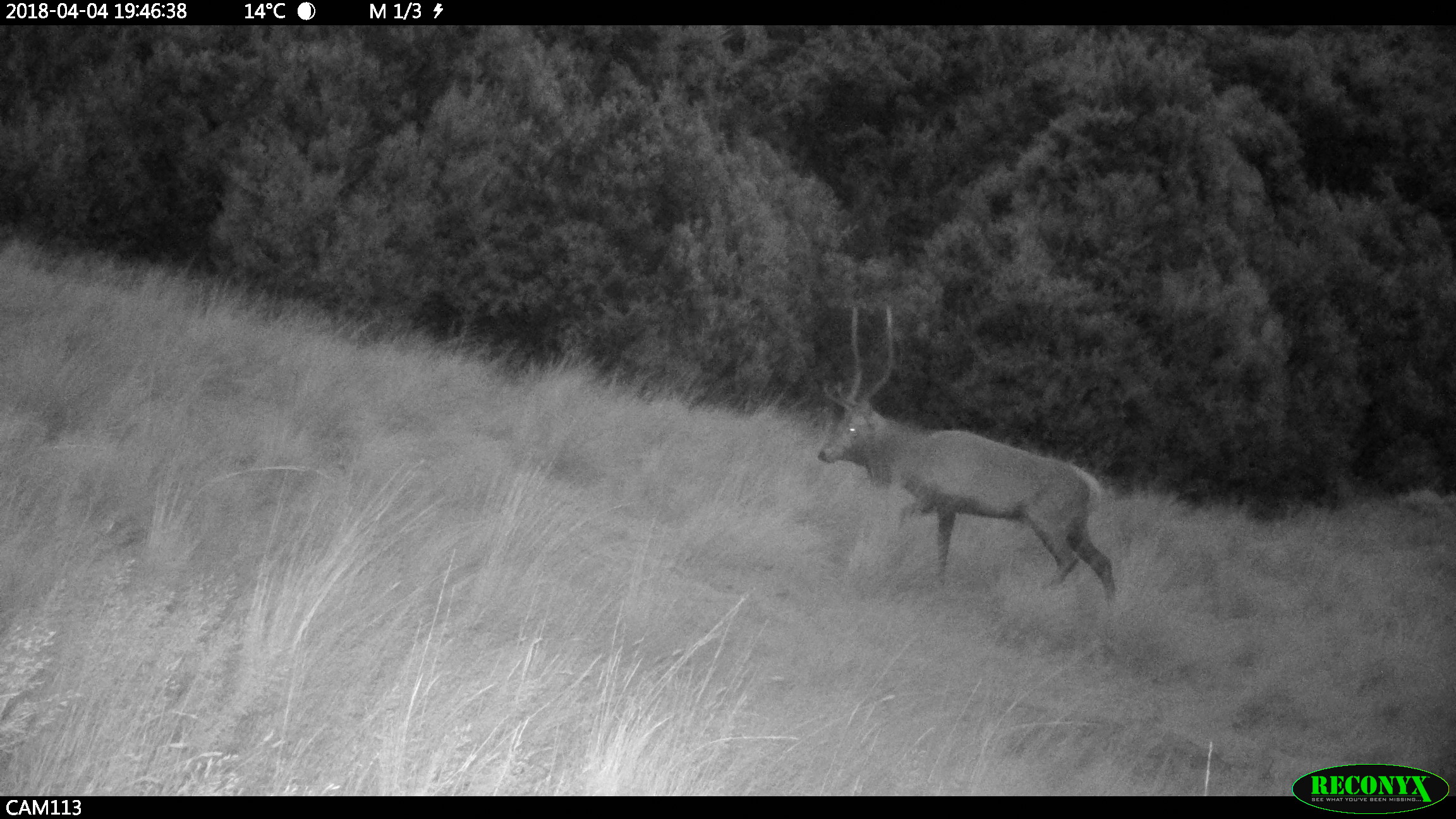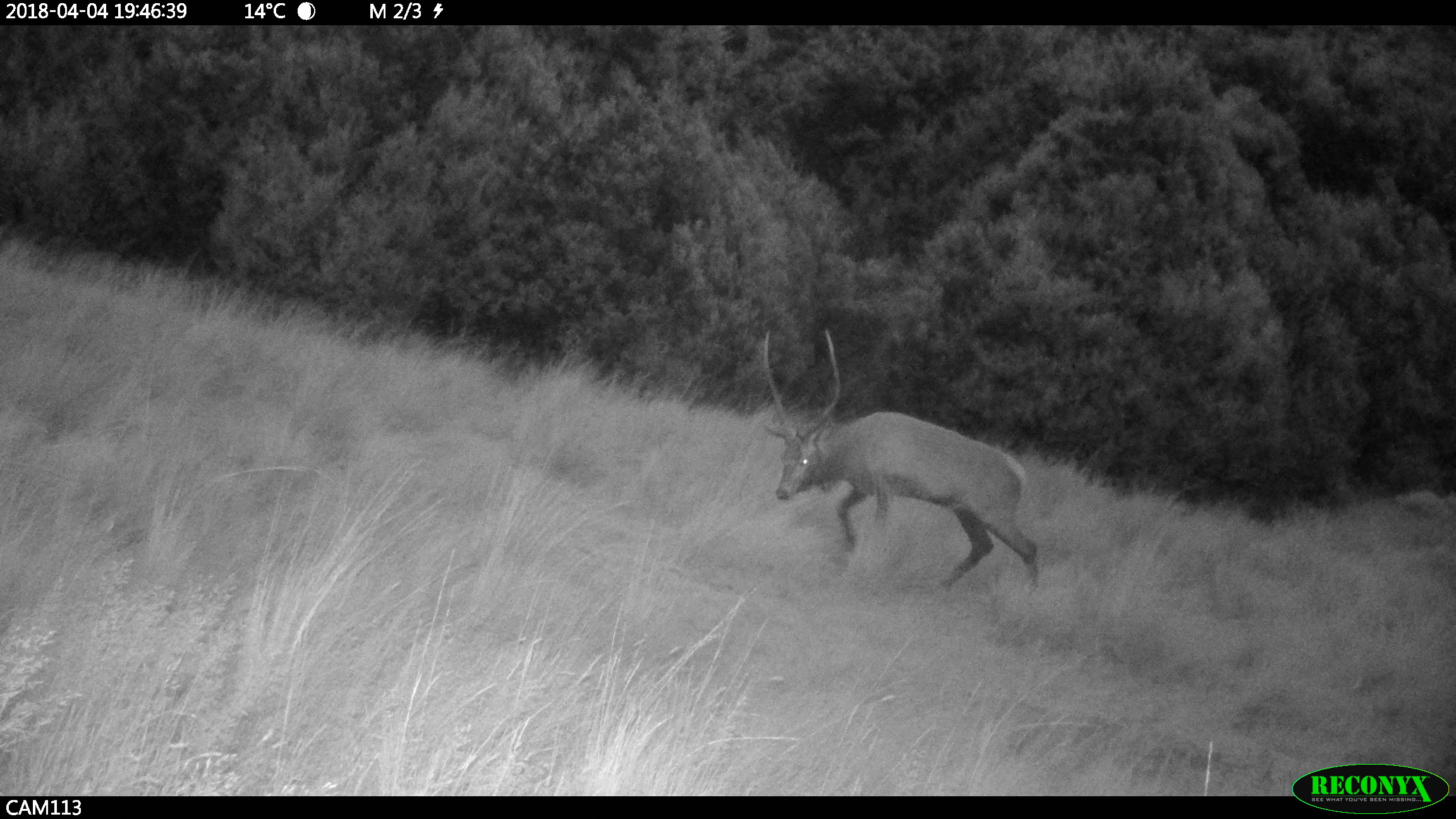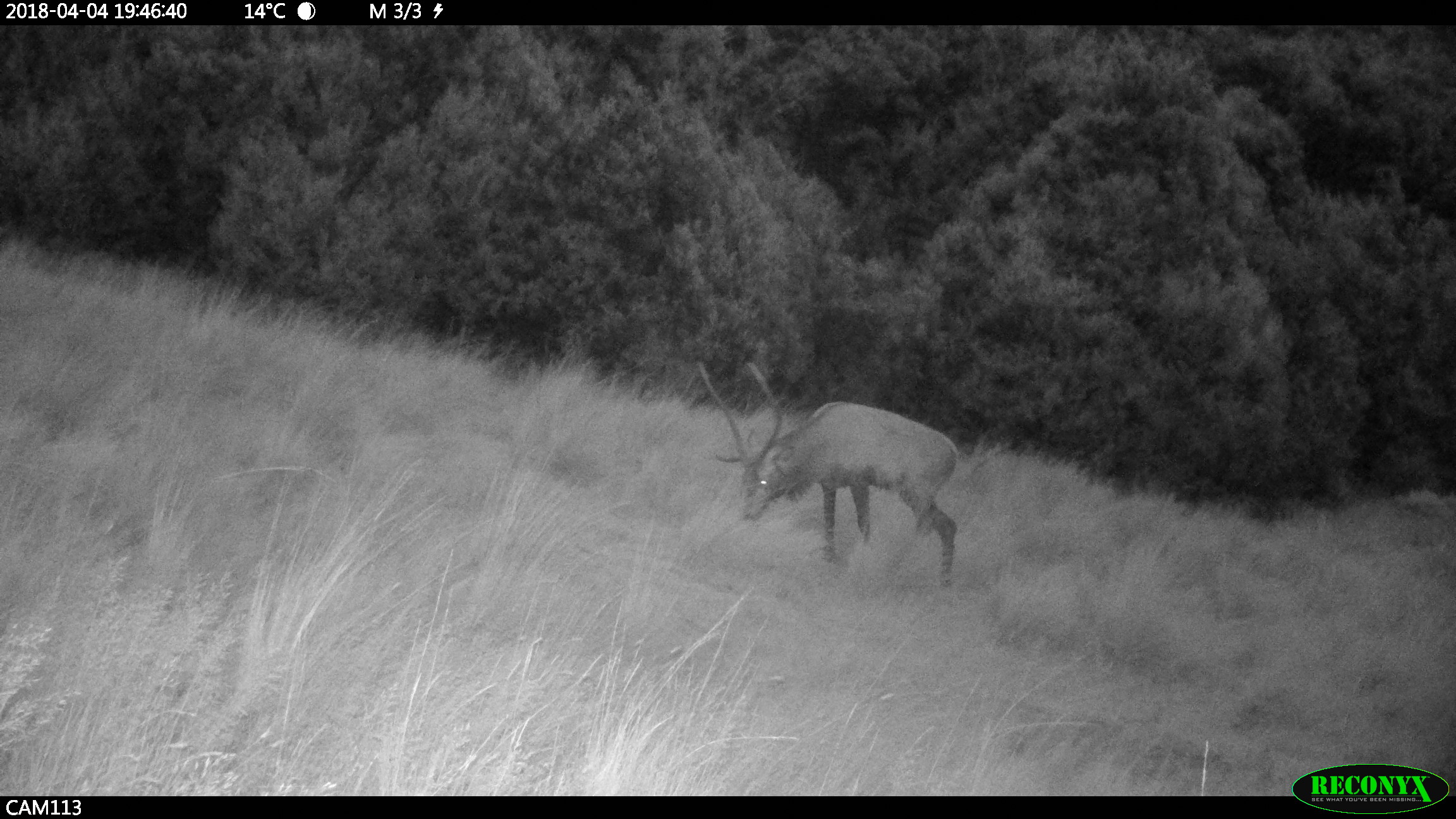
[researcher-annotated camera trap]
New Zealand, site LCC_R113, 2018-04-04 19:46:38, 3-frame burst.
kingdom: Animalia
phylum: Chordata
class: Mammalia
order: Artiodactyla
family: Cervidae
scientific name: Cervidae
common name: deer